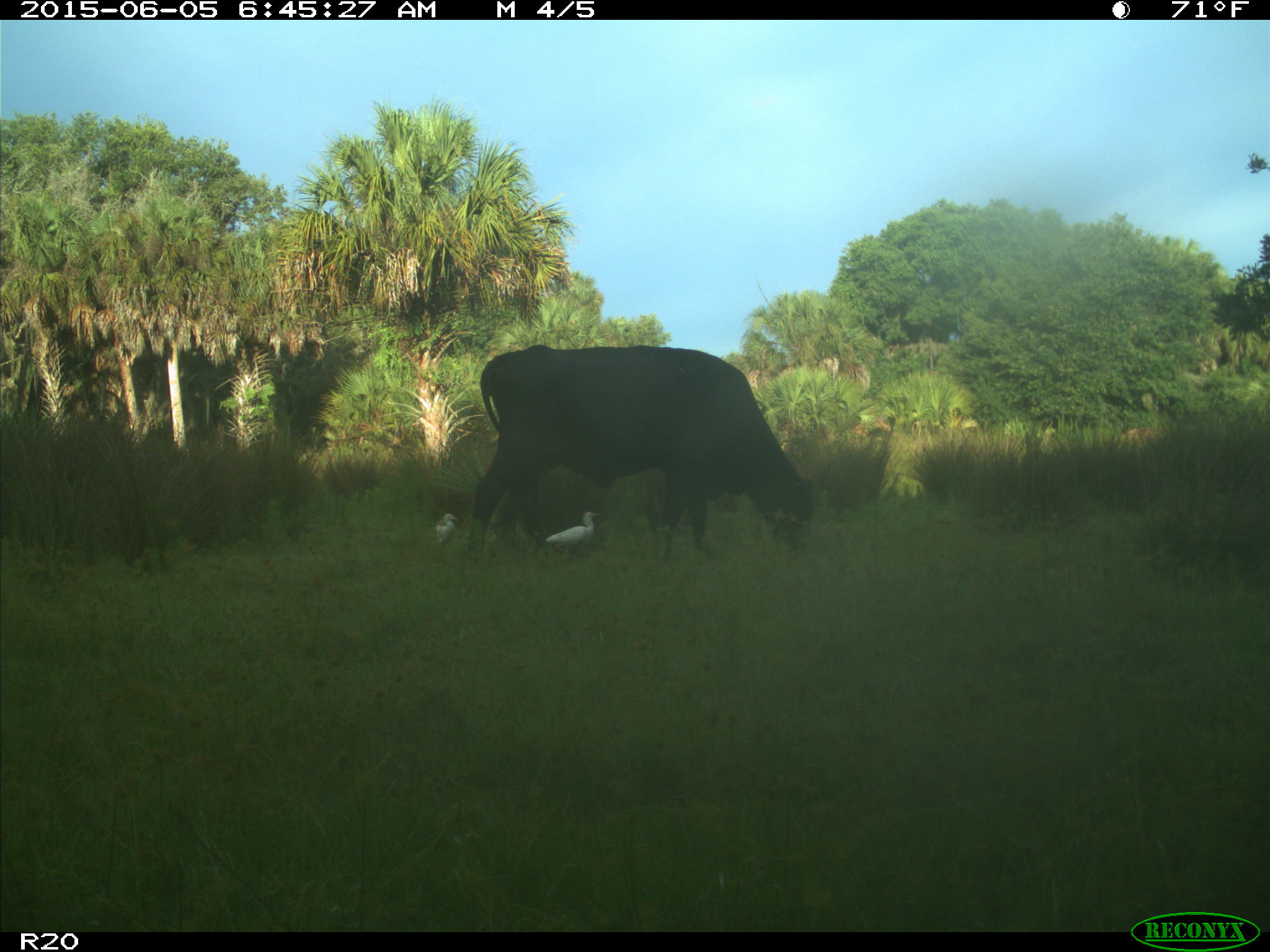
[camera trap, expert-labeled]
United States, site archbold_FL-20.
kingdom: Animalia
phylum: Chordata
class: Mammalia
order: Artiodactyla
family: Bovidae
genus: Bos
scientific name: Bos taurus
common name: domestic cow